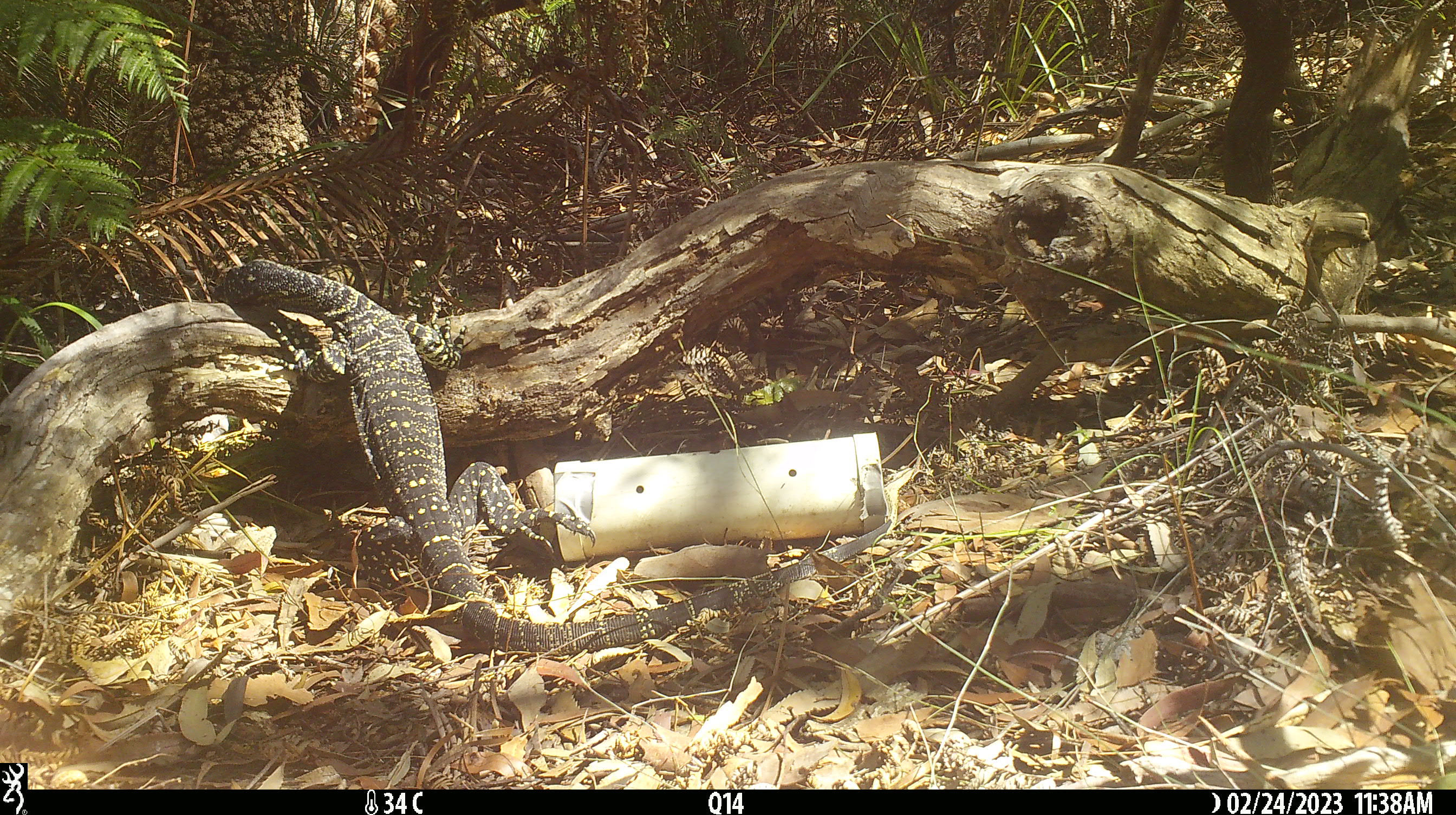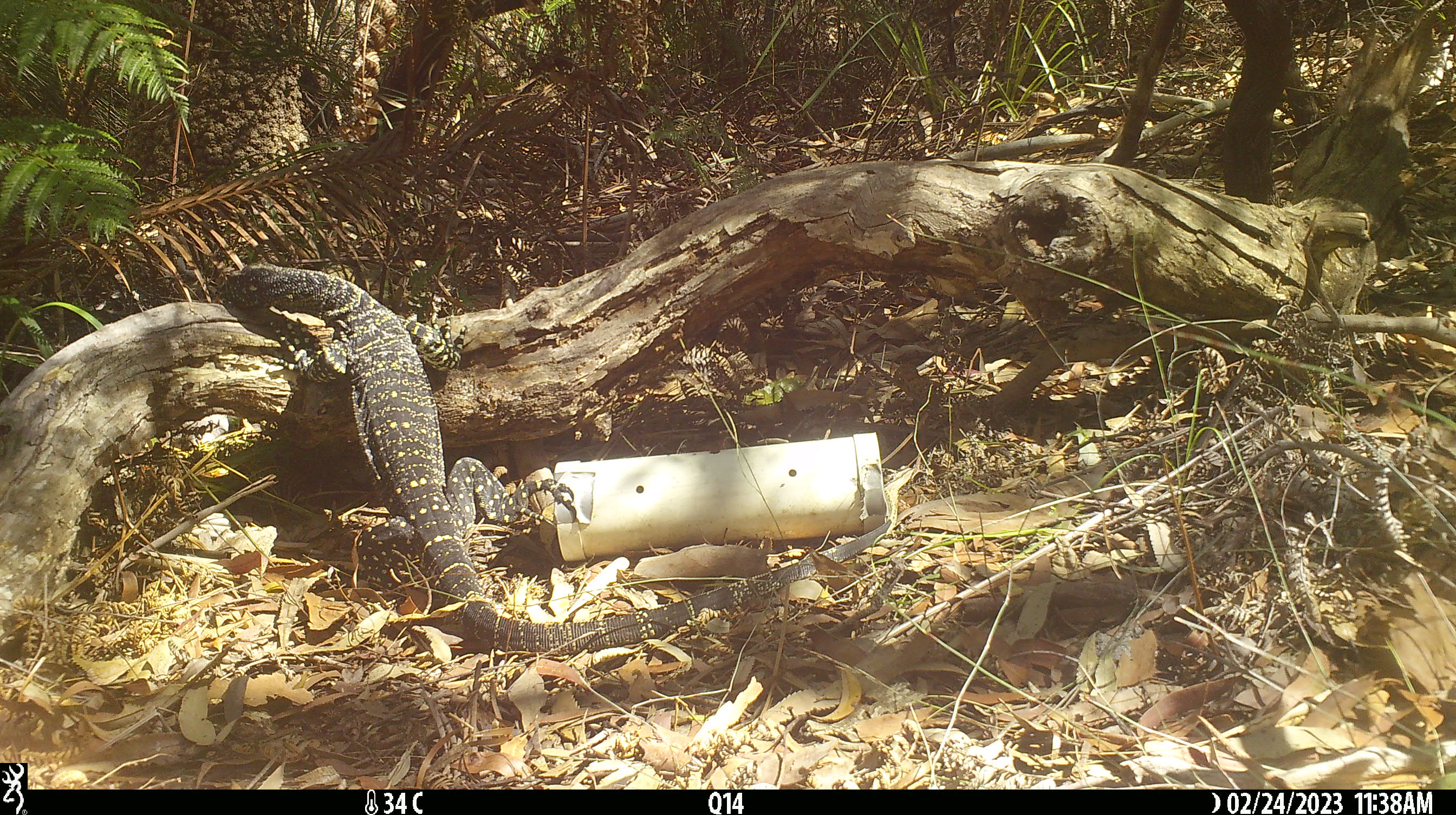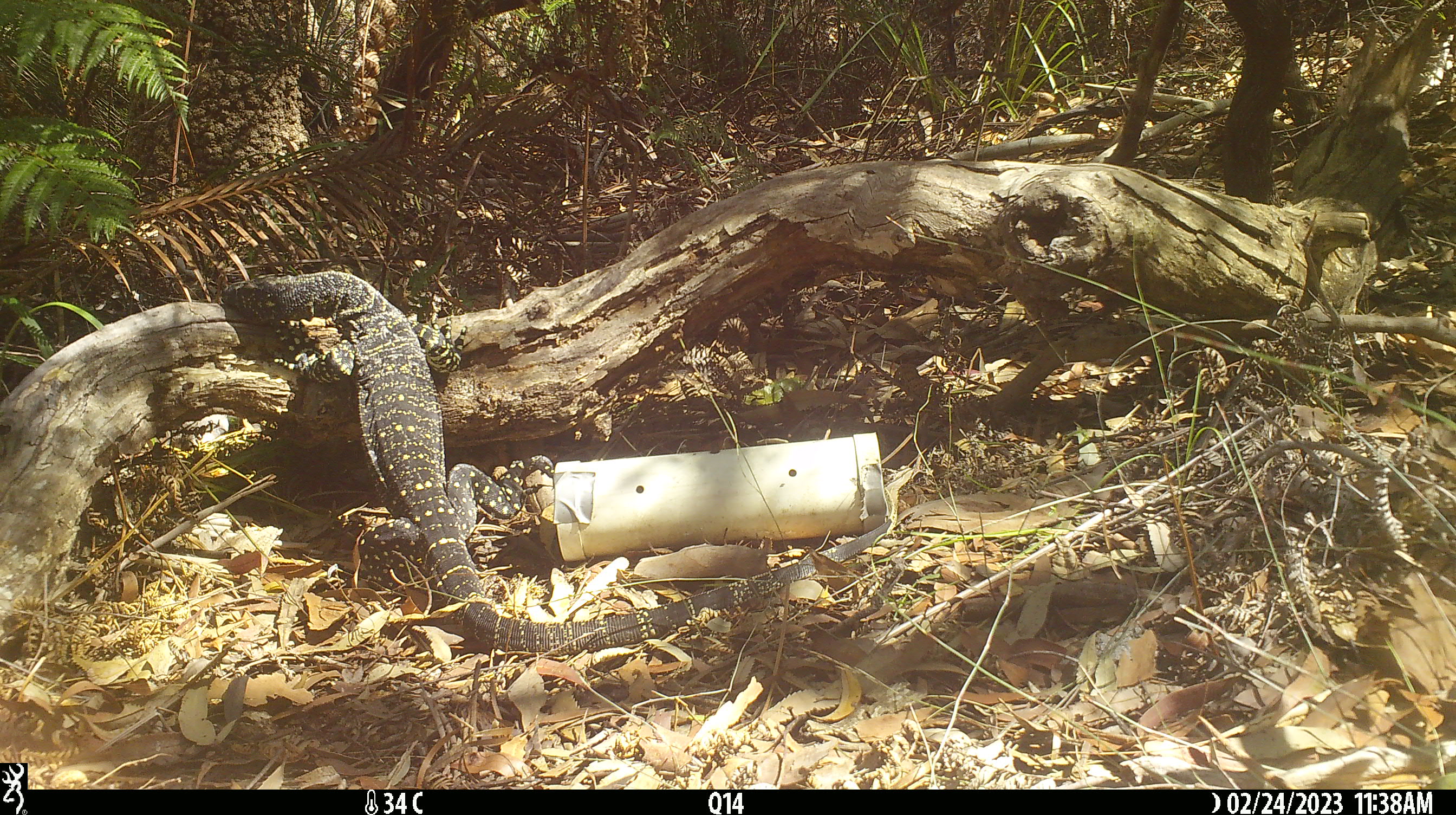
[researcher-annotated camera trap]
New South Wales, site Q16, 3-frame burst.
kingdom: Animalia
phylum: Chordata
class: Reptilia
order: Squamata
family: Varanidae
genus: Varanus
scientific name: Varanus varius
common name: lace monitor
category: goanna